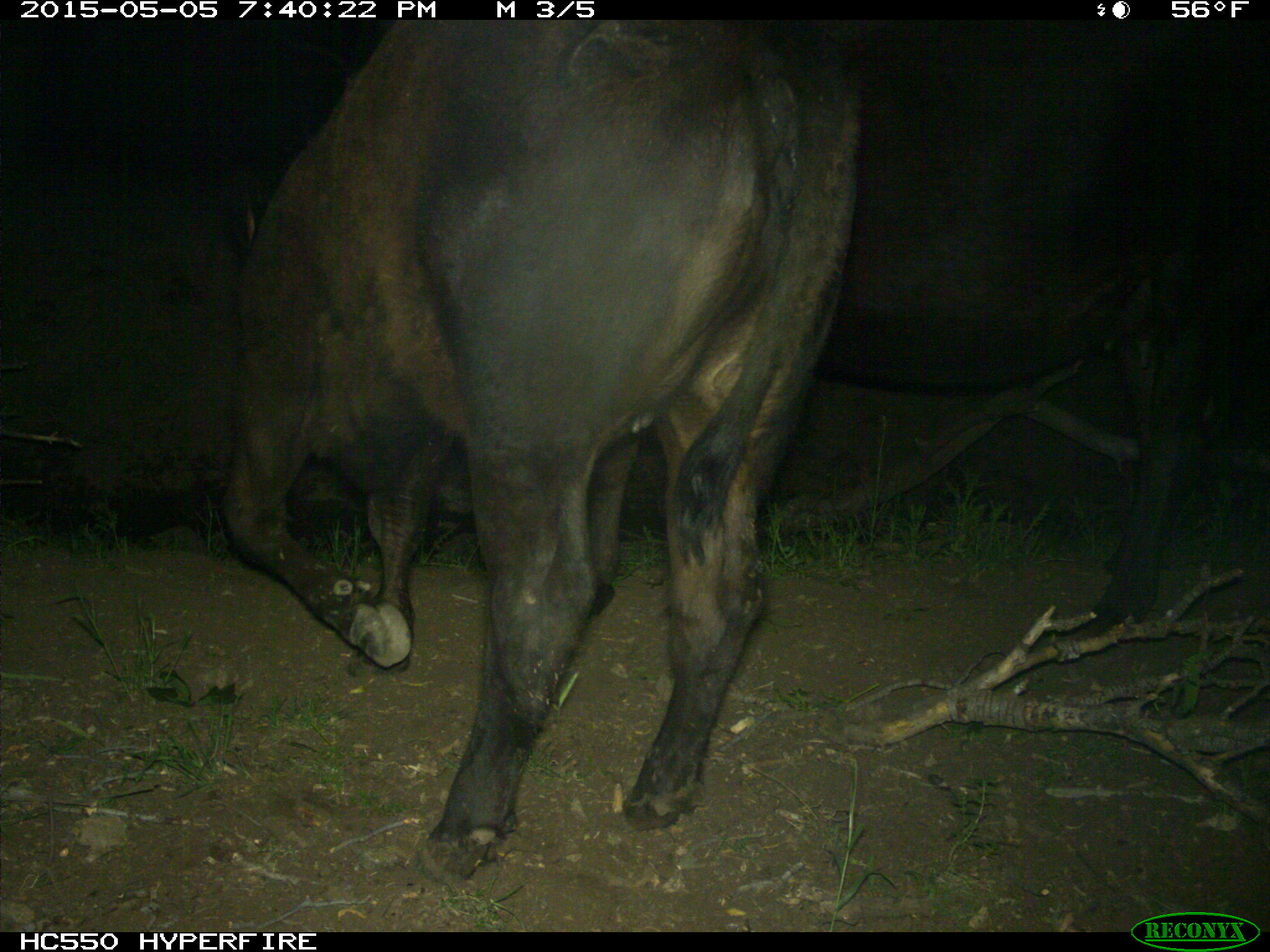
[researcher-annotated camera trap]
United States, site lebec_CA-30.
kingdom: Animalia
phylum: Chordata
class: Mammalia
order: Artiodactyla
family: Bovidae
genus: Bos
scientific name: Bos taurus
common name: domestic cow